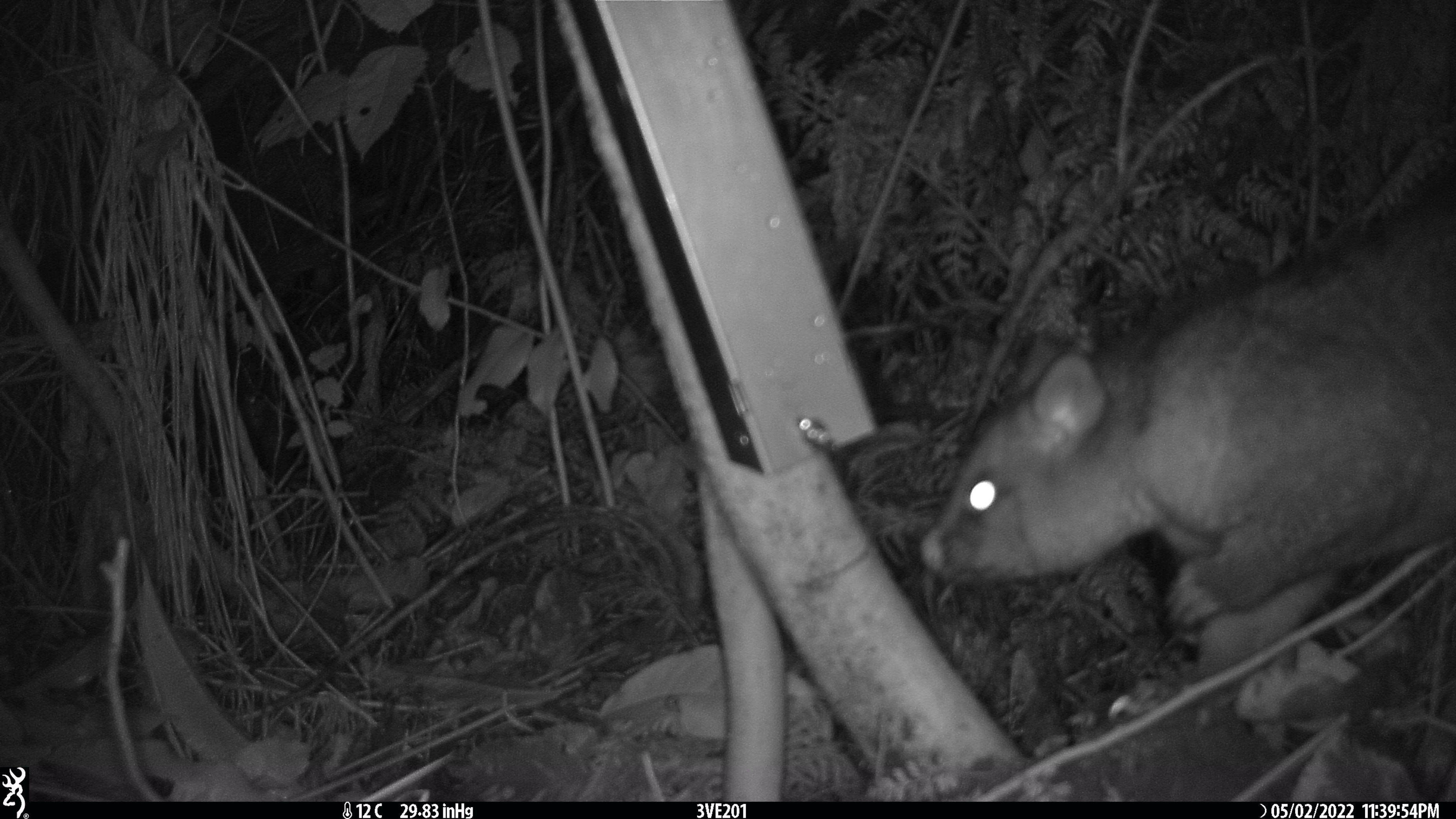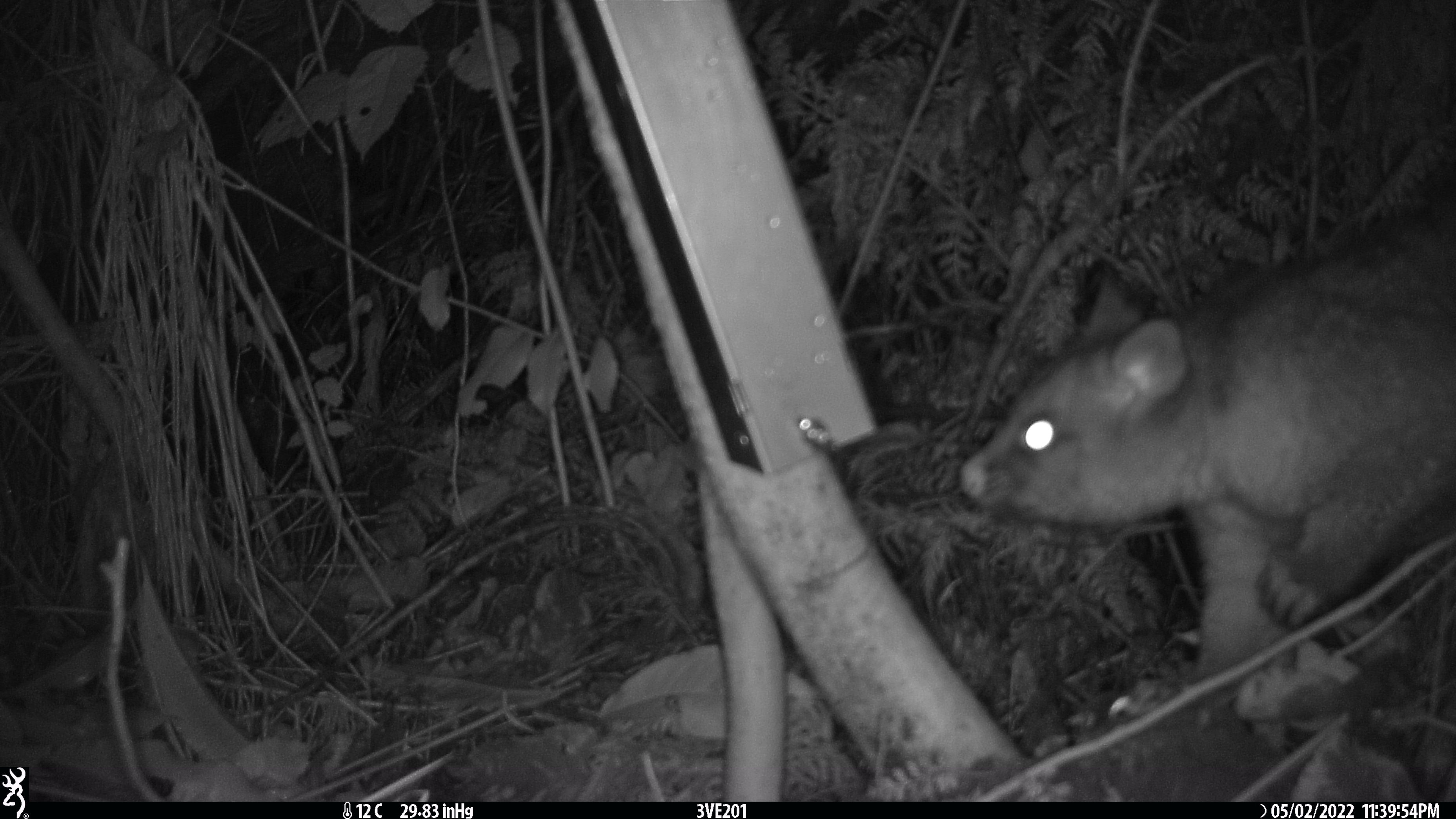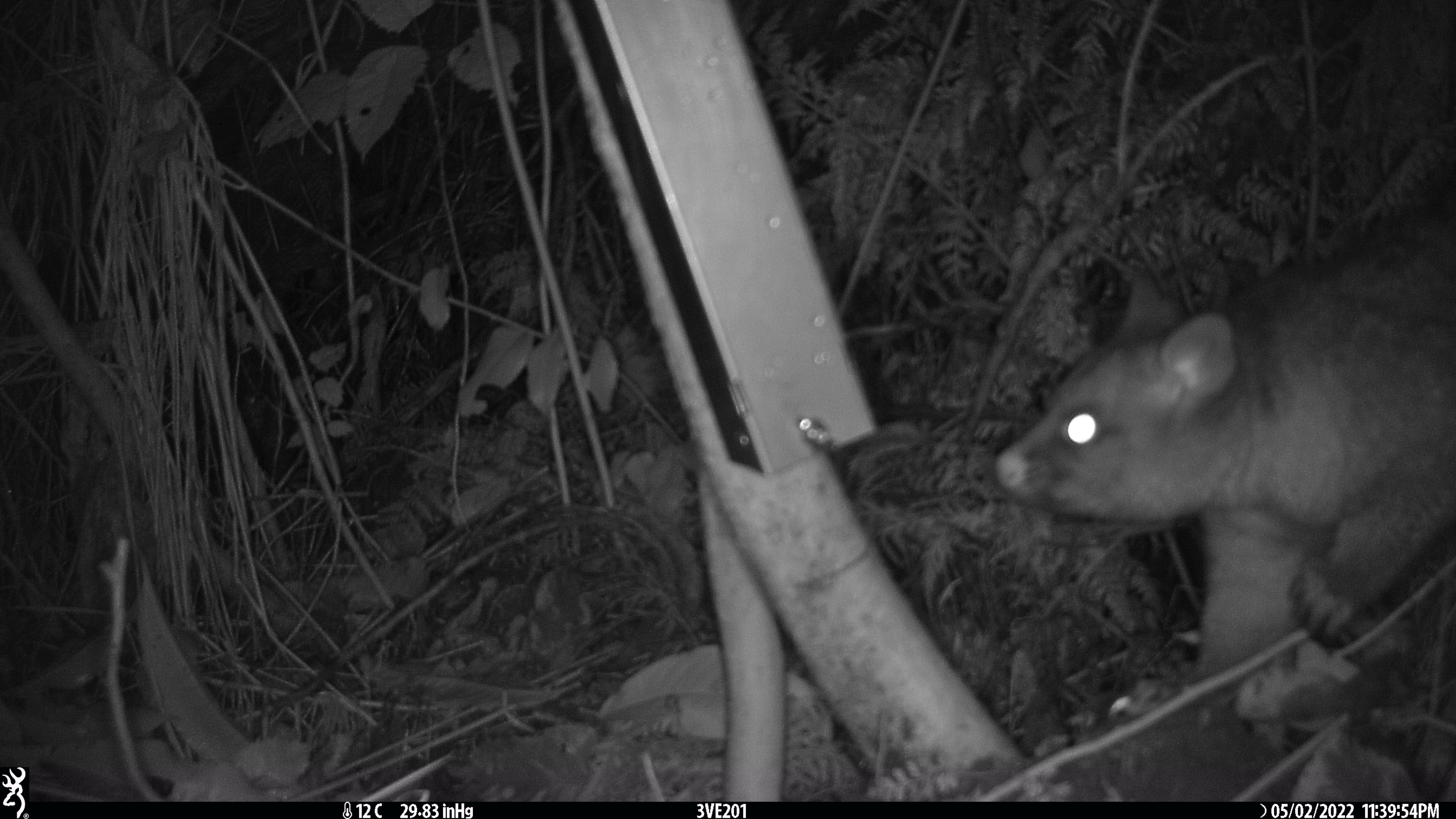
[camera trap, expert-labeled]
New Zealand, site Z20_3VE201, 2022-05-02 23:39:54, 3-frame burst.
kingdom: Animalia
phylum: Chordata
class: Mammalia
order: Diprotodontia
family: Phalangeridae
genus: Trichosurus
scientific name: Trichosurus vulpecula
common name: common brushtail possum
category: possum